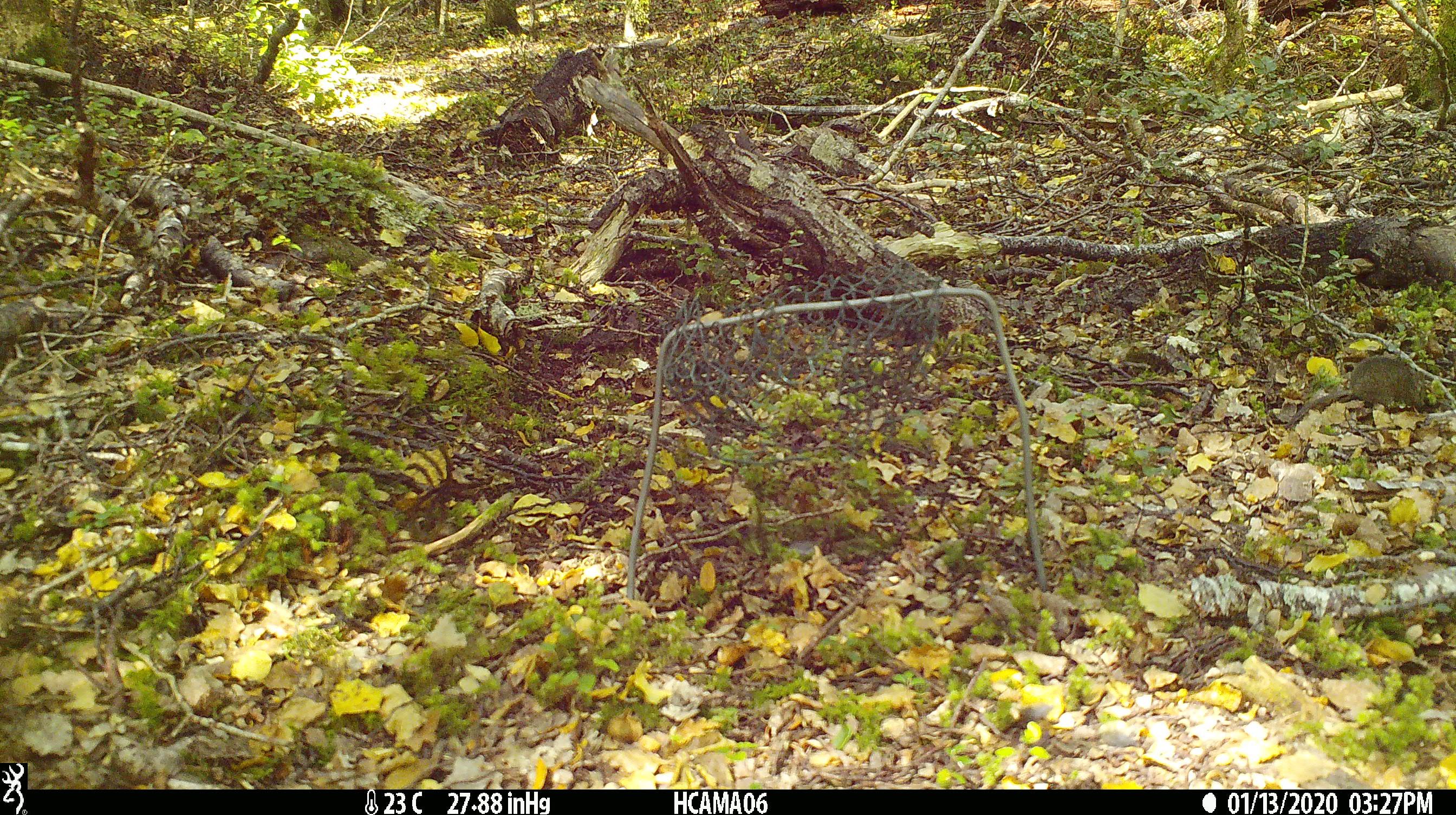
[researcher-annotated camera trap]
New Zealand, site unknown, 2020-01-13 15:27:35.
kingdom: Animalia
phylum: Chordata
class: Mammalia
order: Rodentia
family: Muridae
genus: Mus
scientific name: Mus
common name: mouse